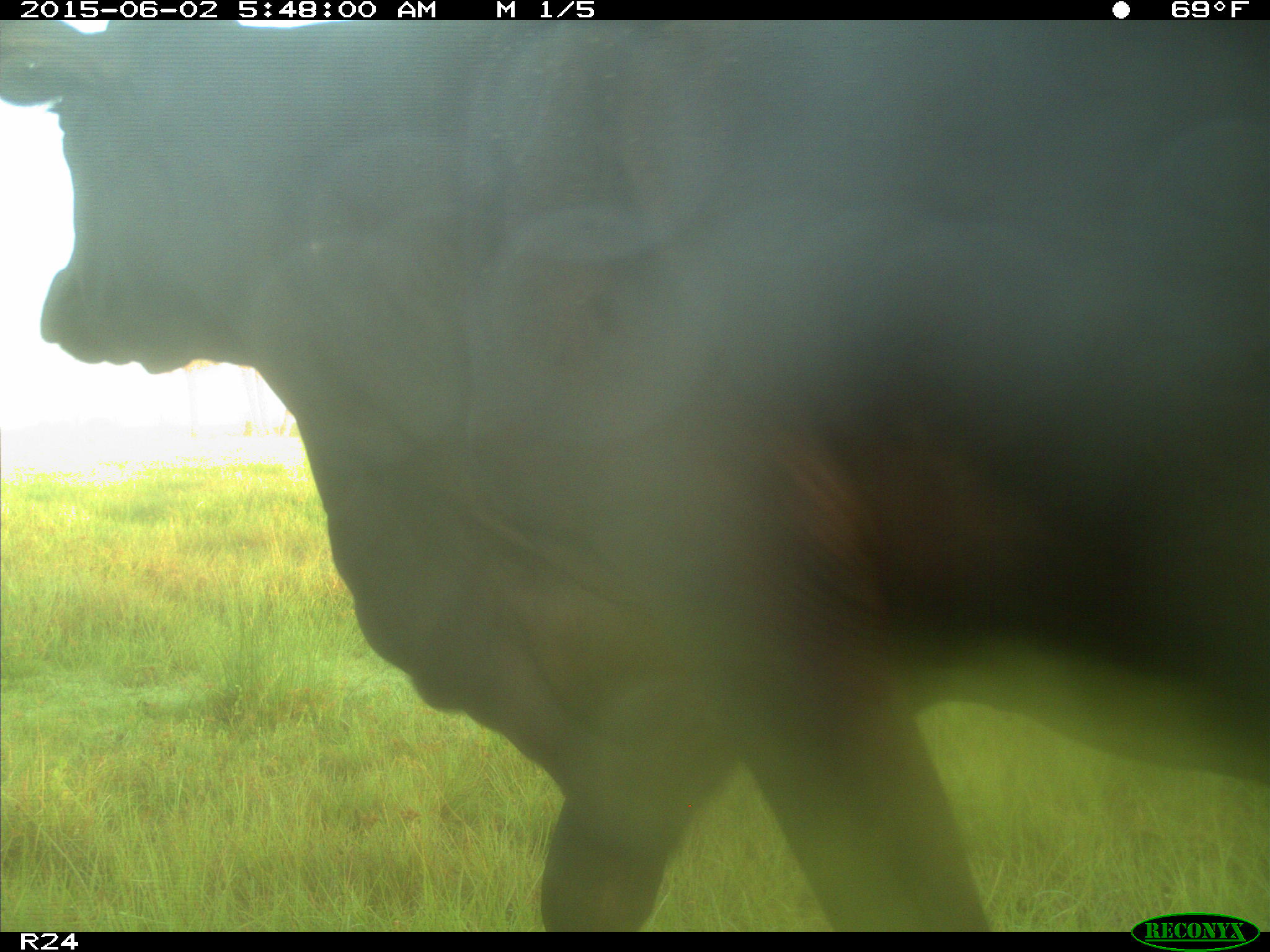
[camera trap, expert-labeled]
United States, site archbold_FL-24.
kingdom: Animalia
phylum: Chordata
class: Mammalia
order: Artiodactyla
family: Bovidae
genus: Bos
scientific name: Bos taurus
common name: domestic cow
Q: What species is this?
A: Bos taurus (domestic cow).